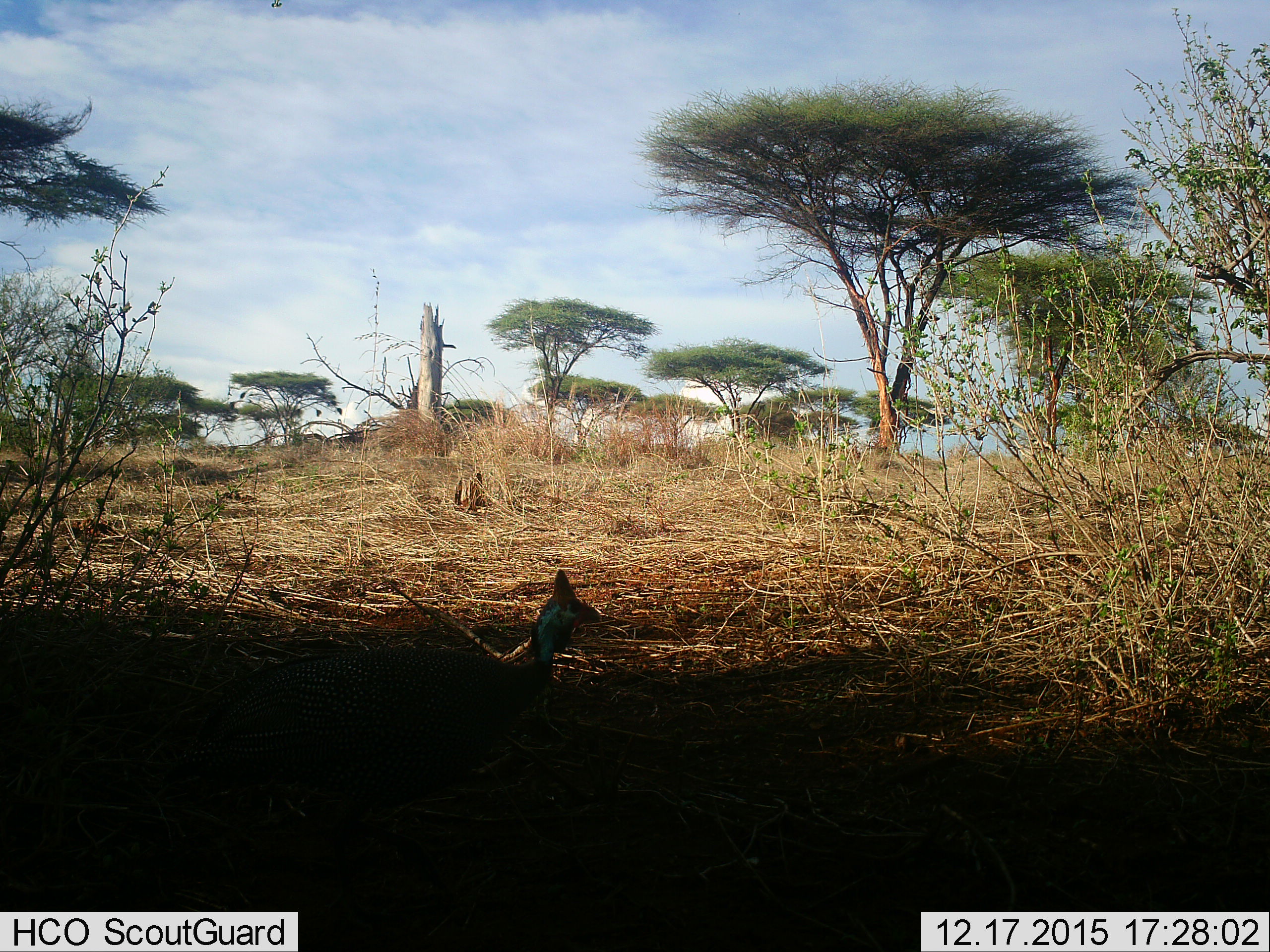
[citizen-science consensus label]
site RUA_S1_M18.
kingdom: Animalia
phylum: Chordata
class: Aves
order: Galliformes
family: Numididae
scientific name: Numididae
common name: guineafowl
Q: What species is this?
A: Guineafowl (Numididae).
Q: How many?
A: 1.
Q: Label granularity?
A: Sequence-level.